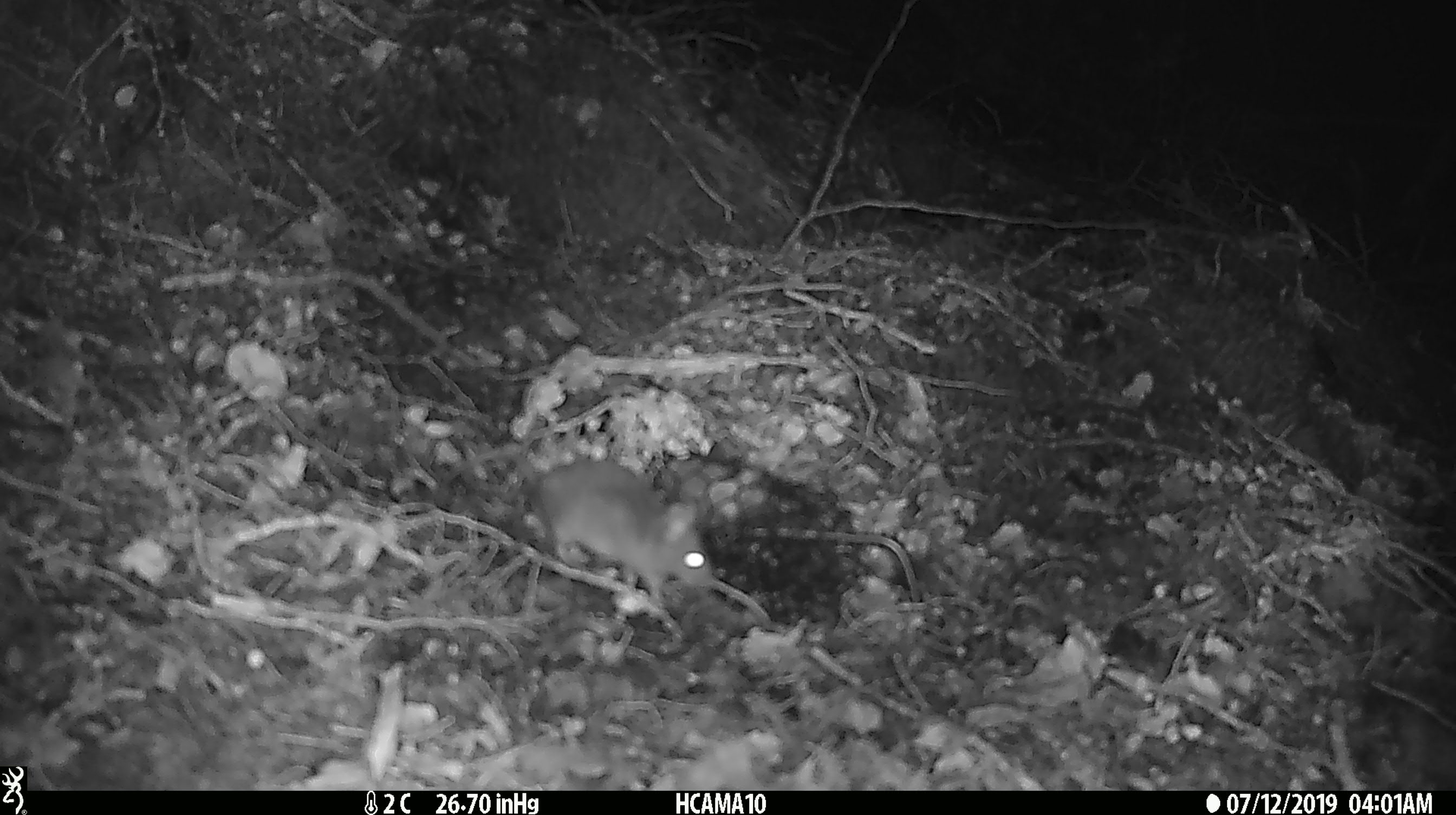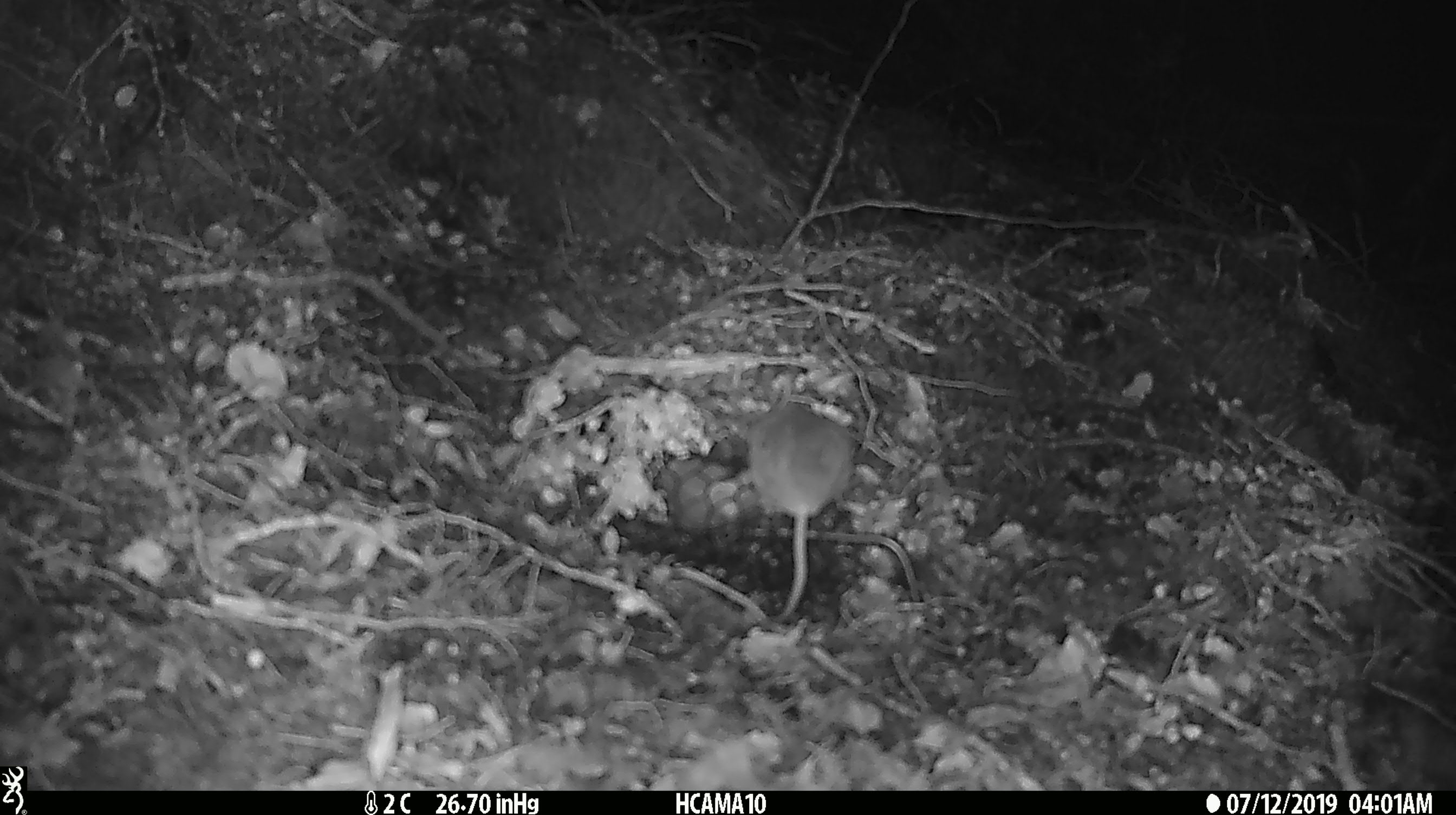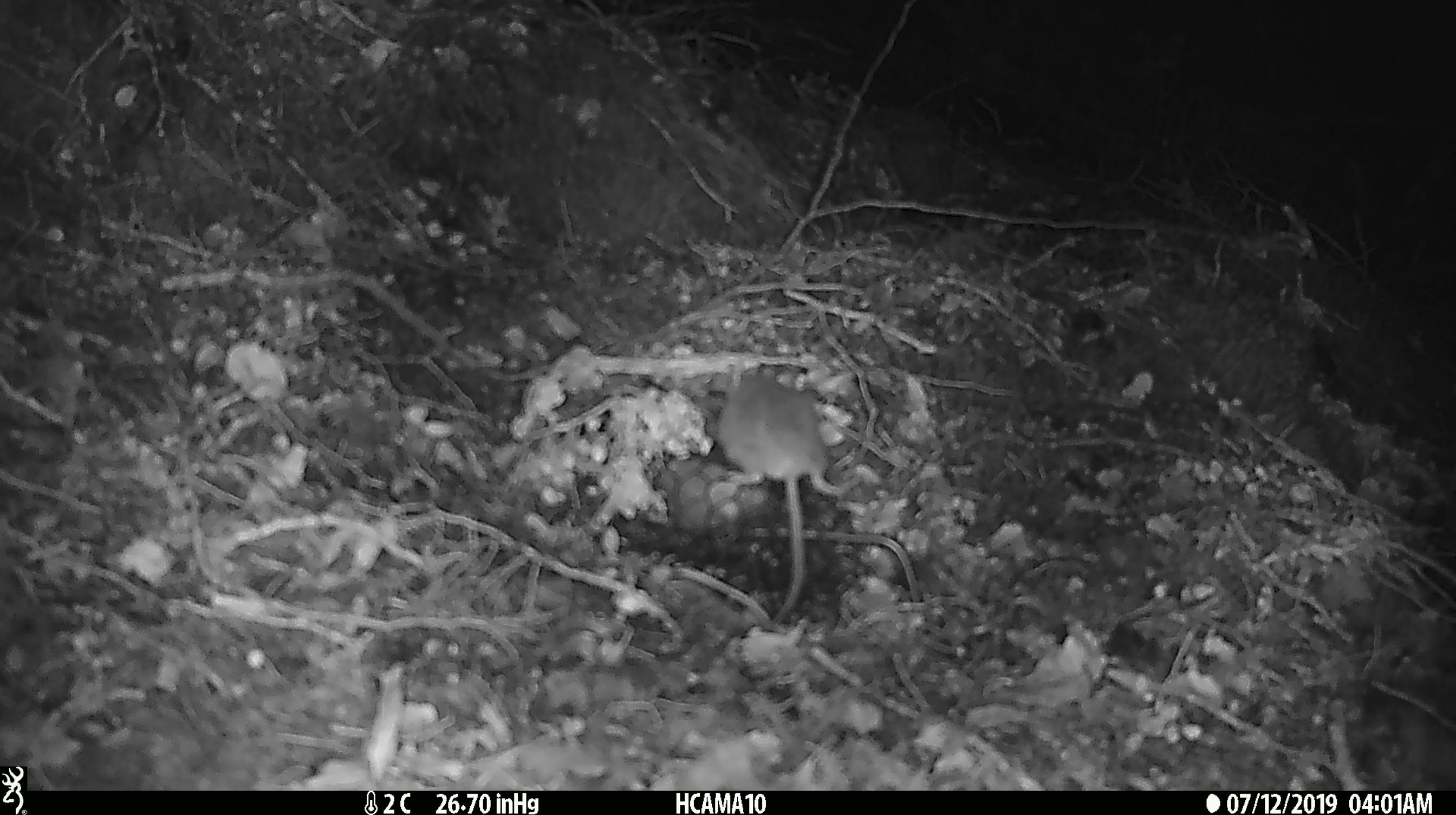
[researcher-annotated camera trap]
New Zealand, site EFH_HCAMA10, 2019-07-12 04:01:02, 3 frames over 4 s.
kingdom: Animalia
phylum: Chordata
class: Mammalia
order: Rodentia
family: Muridae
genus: Mus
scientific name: Mus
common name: mouse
Mouse (Mus).